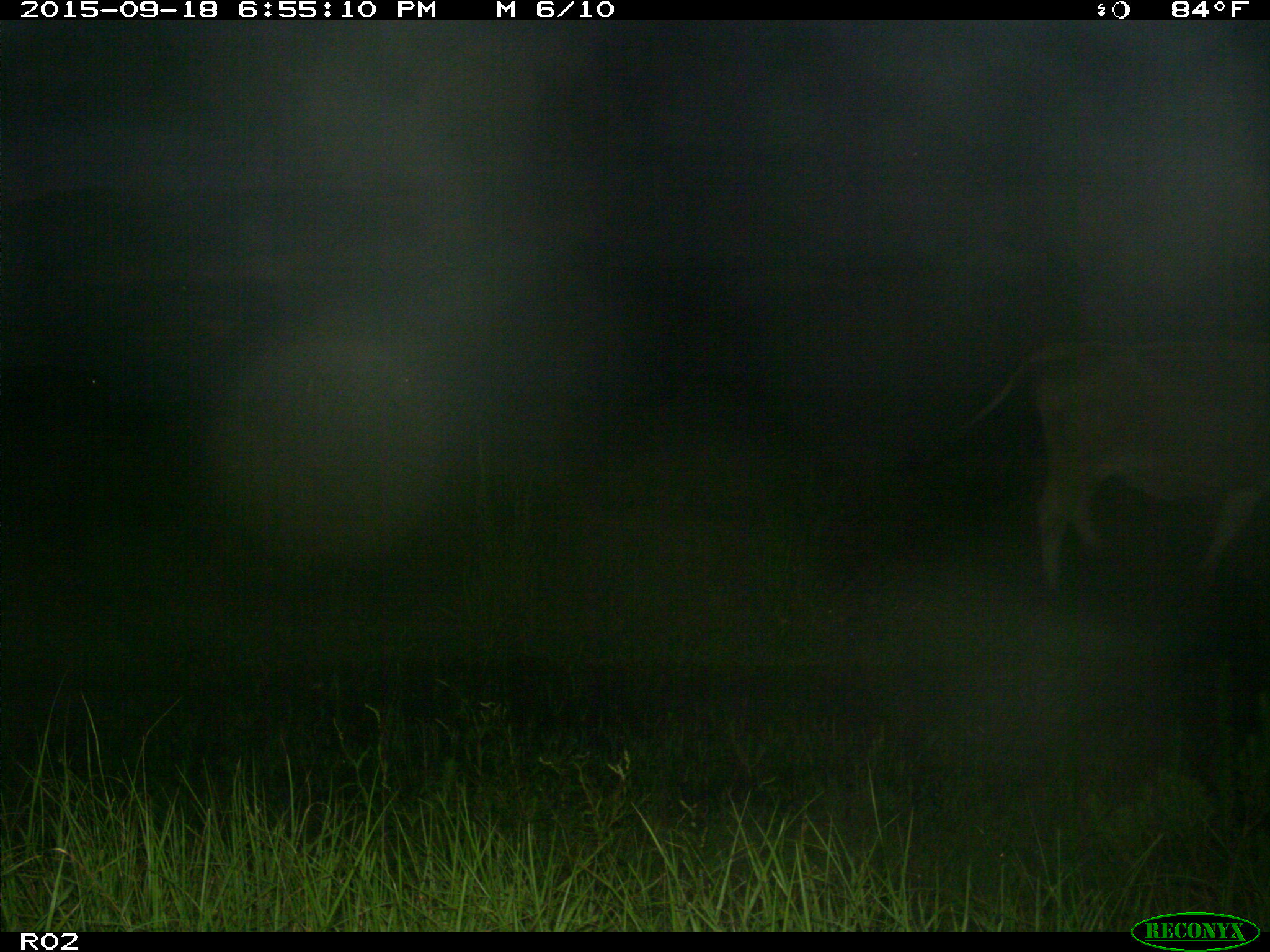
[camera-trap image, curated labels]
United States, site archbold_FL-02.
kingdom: Animalia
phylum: Chordata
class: Mammalia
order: Artiodactyla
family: Bovidae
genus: Bos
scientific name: Bos taurus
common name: domestic cow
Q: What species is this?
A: Bos taurus (domestic cow).